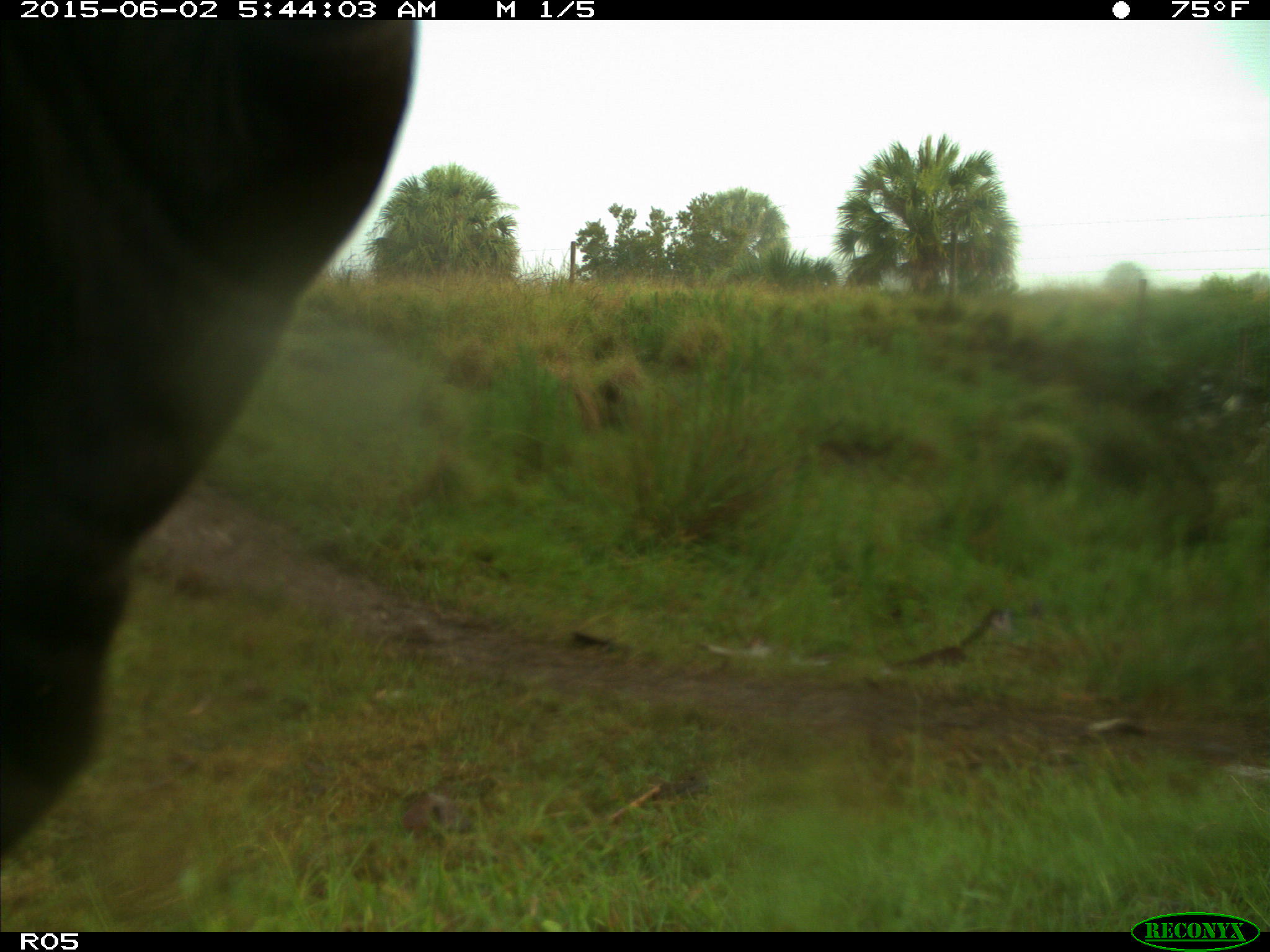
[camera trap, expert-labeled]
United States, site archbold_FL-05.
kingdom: Animalia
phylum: Chordata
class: Mammalia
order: Artiodactyla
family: Bovidae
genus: Bos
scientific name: Bos taurus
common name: domestic cow